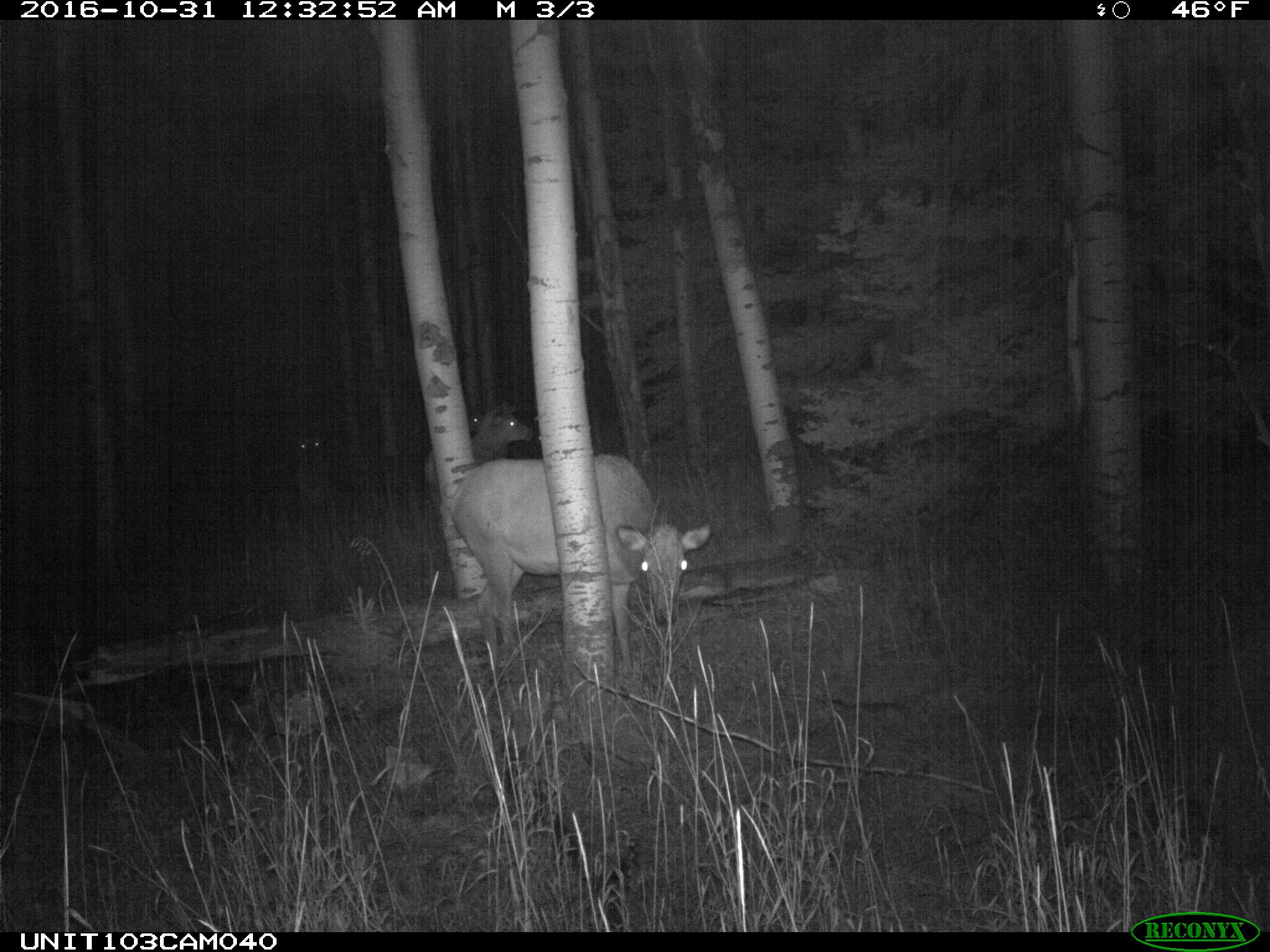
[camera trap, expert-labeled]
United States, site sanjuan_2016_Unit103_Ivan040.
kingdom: Animalia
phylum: Chordata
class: Mammalia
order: Artiodactyla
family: Cervidae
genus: Cervus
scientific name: Cervus elaphus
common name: red deer